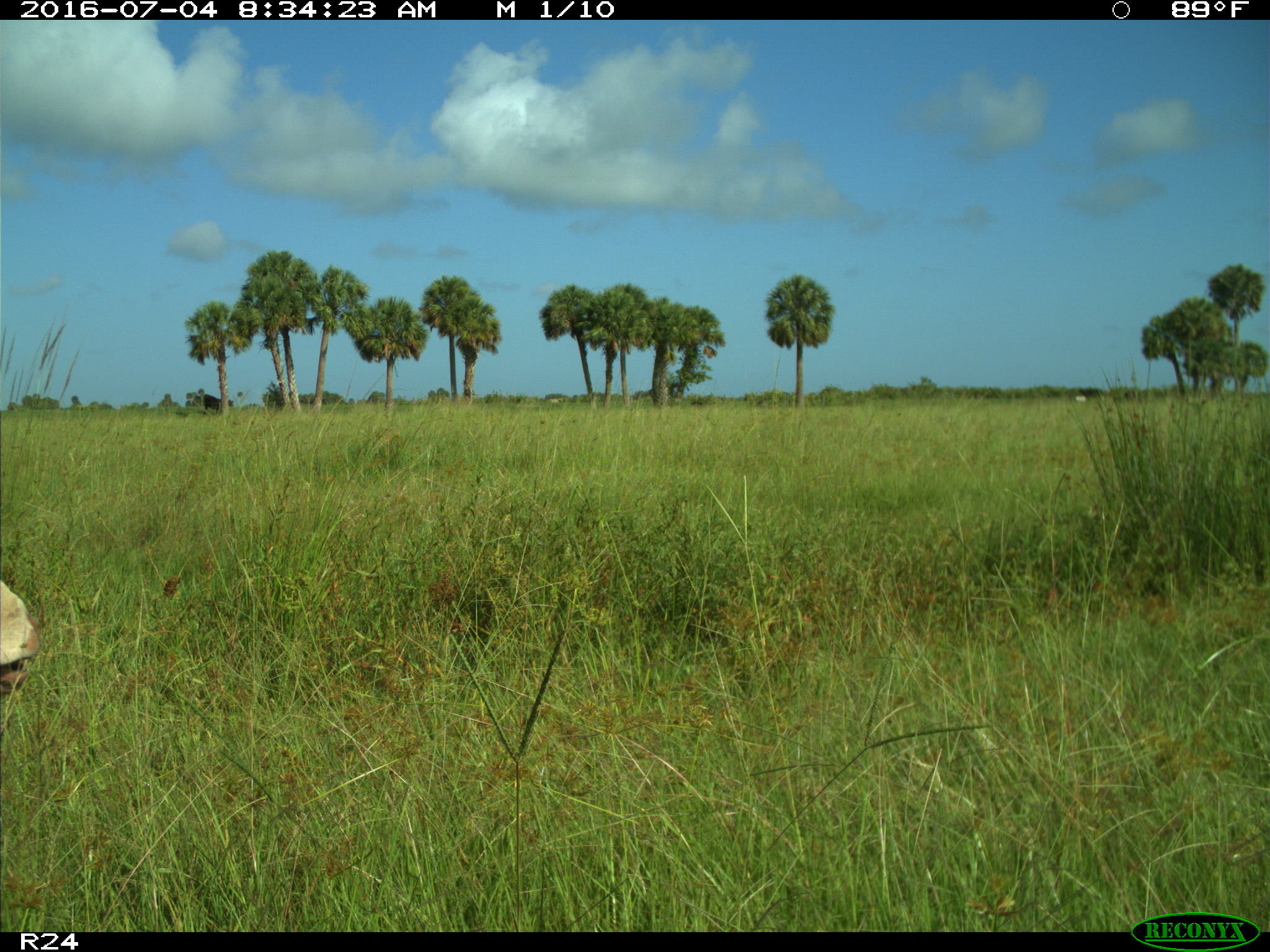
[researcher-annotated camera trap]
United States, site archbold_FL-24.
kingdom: Animalia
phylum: Chordata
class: Mammalia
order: Artiodactyla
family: Bovidae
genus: Bos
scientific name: Bos taurus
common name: domestic cow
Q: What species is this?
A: Bos taurus (domestic cow).